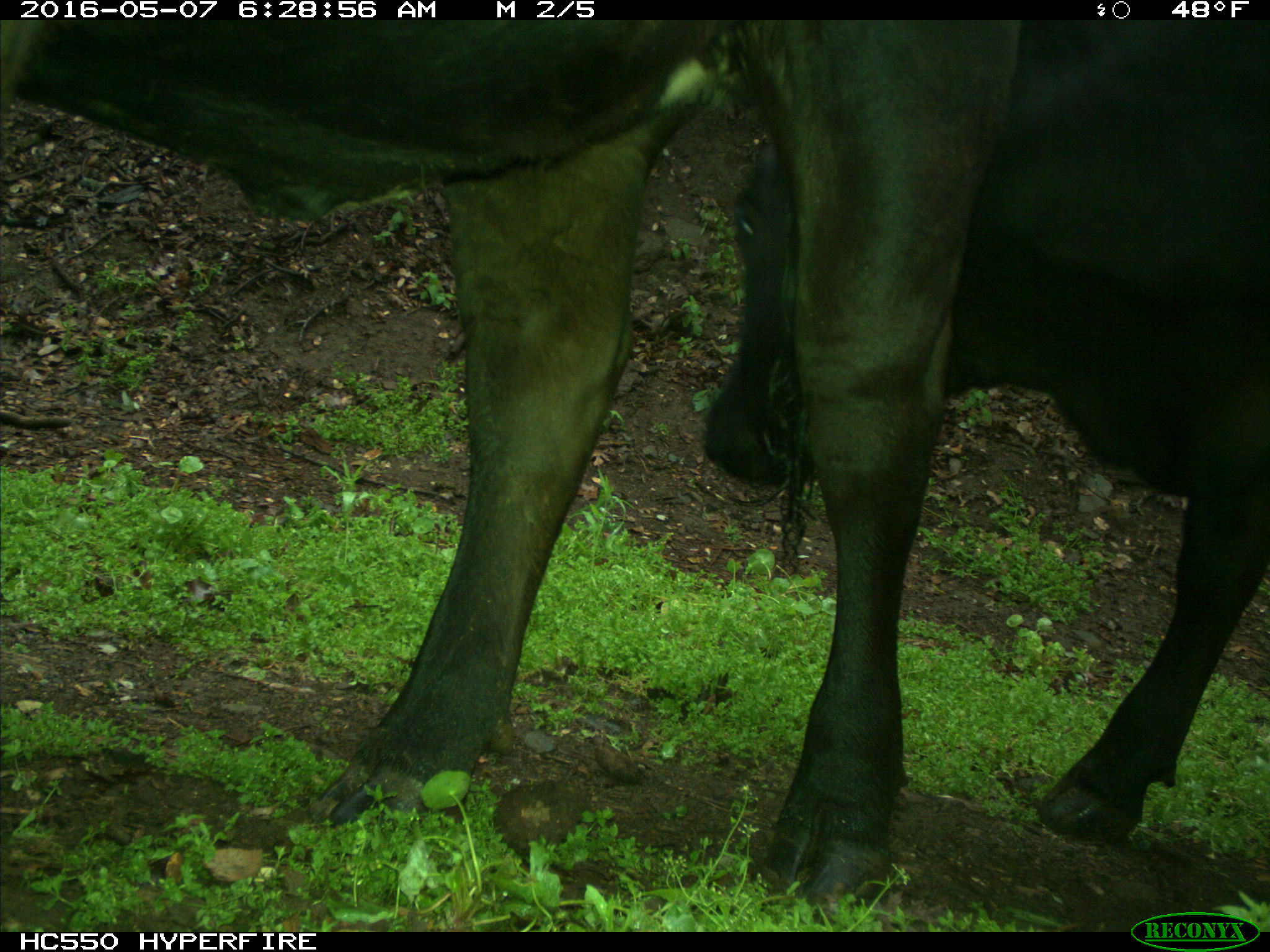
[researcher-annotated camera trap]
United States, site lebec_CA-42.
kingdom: Animalia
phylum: Chordata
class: Mammalia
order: Artiodactyla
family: Bovidae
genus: Bos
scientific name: Bos taurus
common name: domestic cow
Bos taurus (domestic cow).